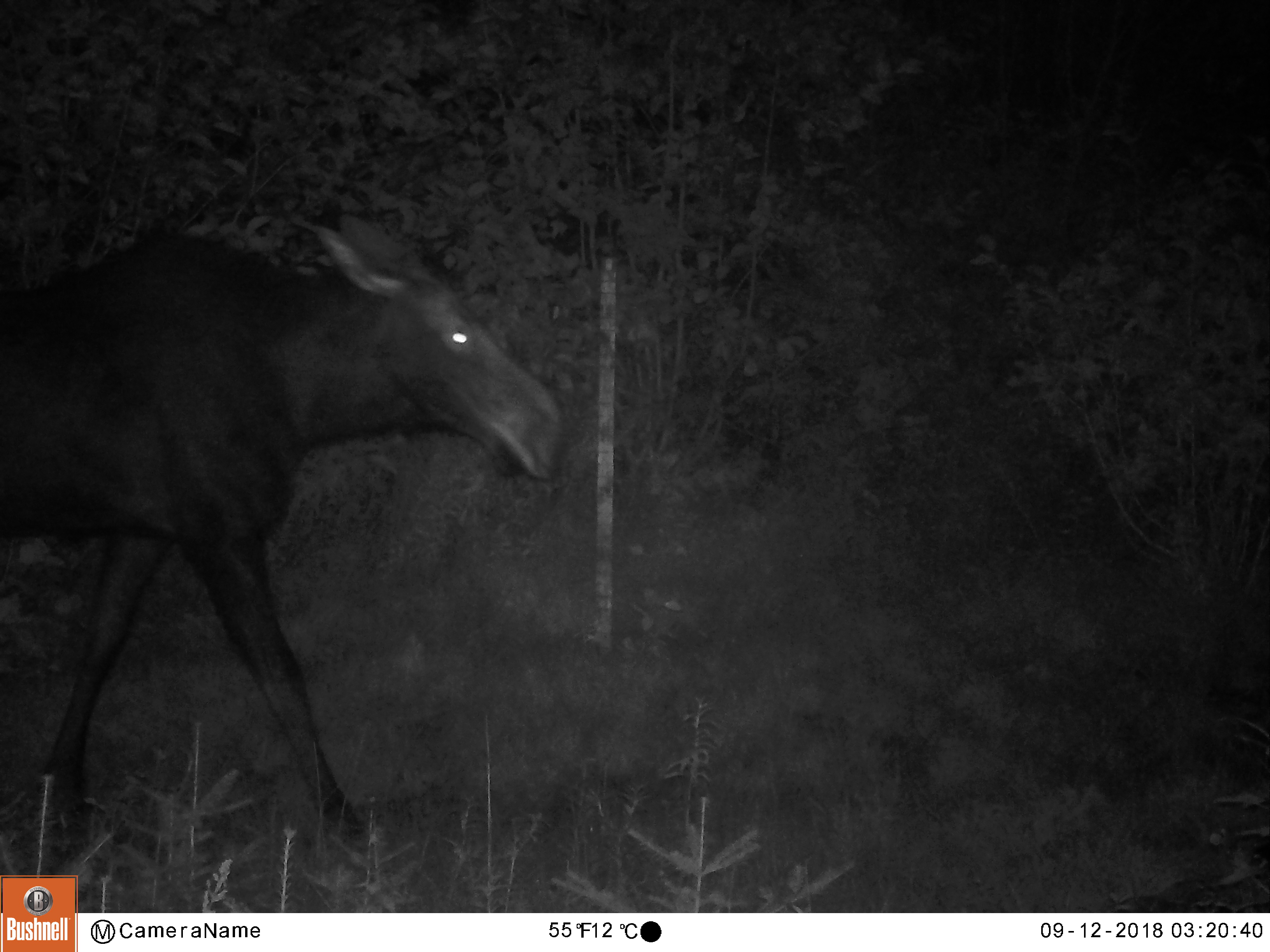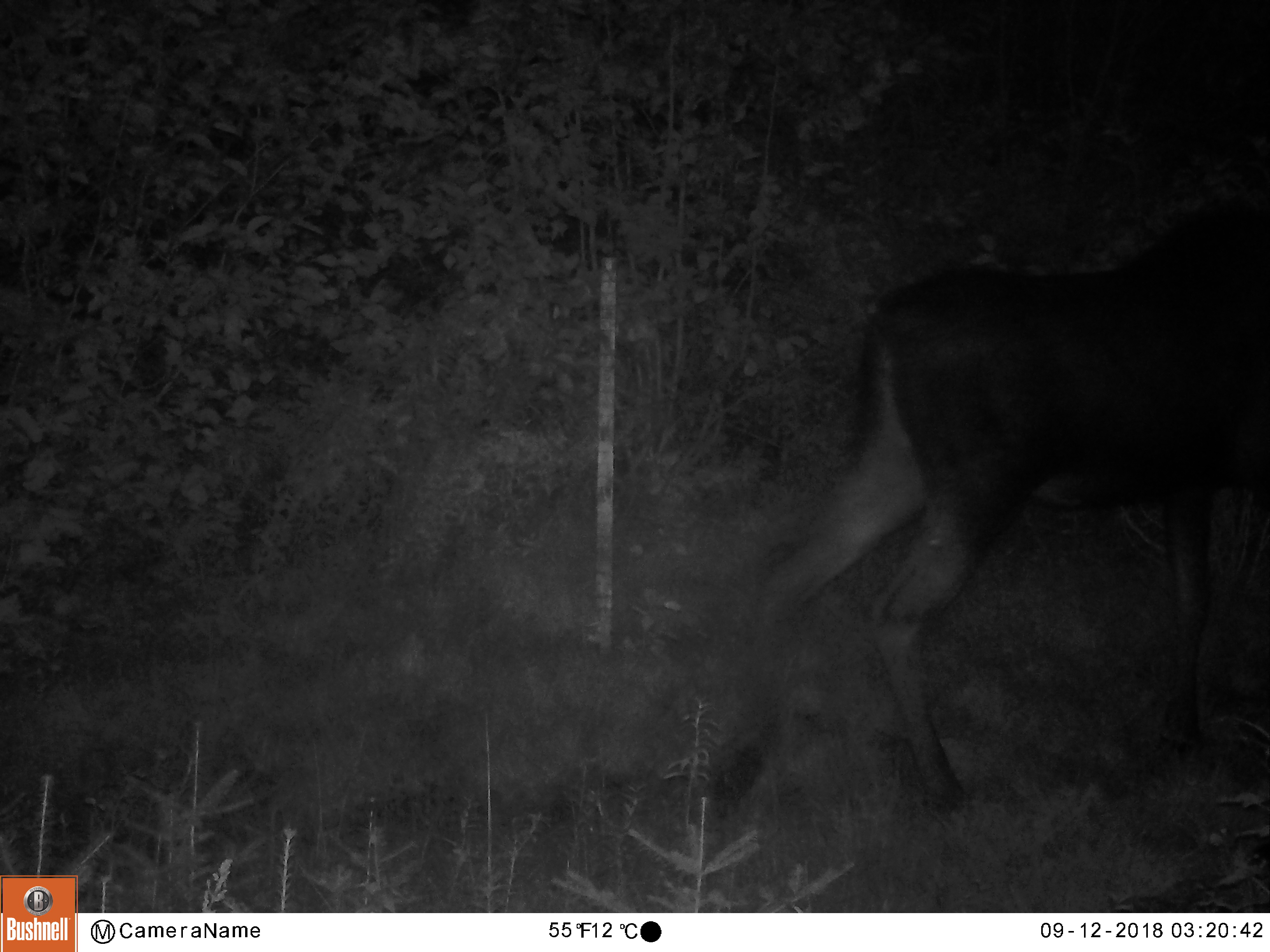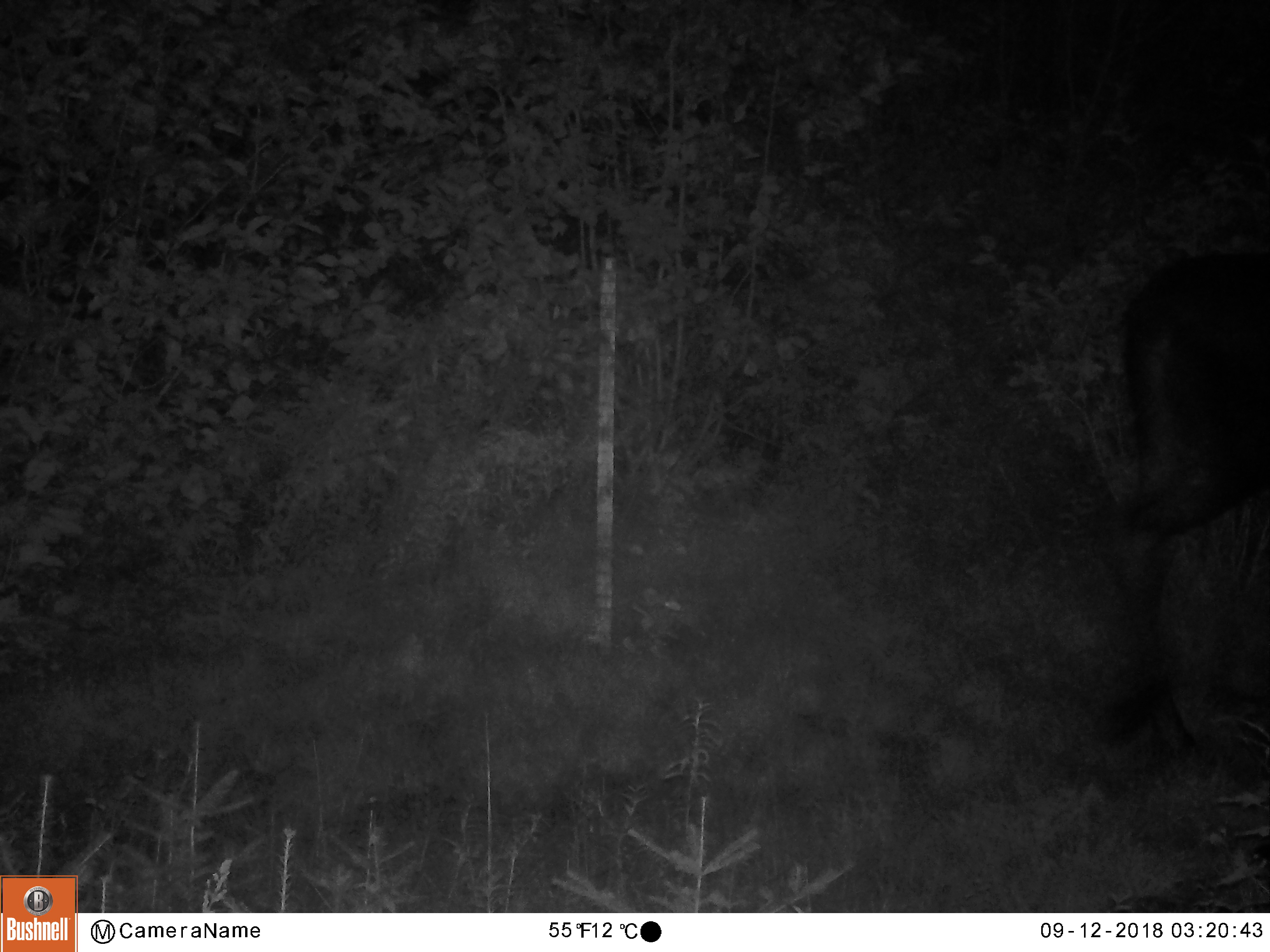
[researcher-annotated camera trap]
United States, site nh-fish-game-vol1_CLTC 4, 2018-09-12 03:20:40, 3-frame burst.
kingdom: Animalia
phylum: Chordata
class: Mammalia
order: Artiodactyla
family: Cervidae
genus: Alces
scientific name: Alces alces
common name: moose